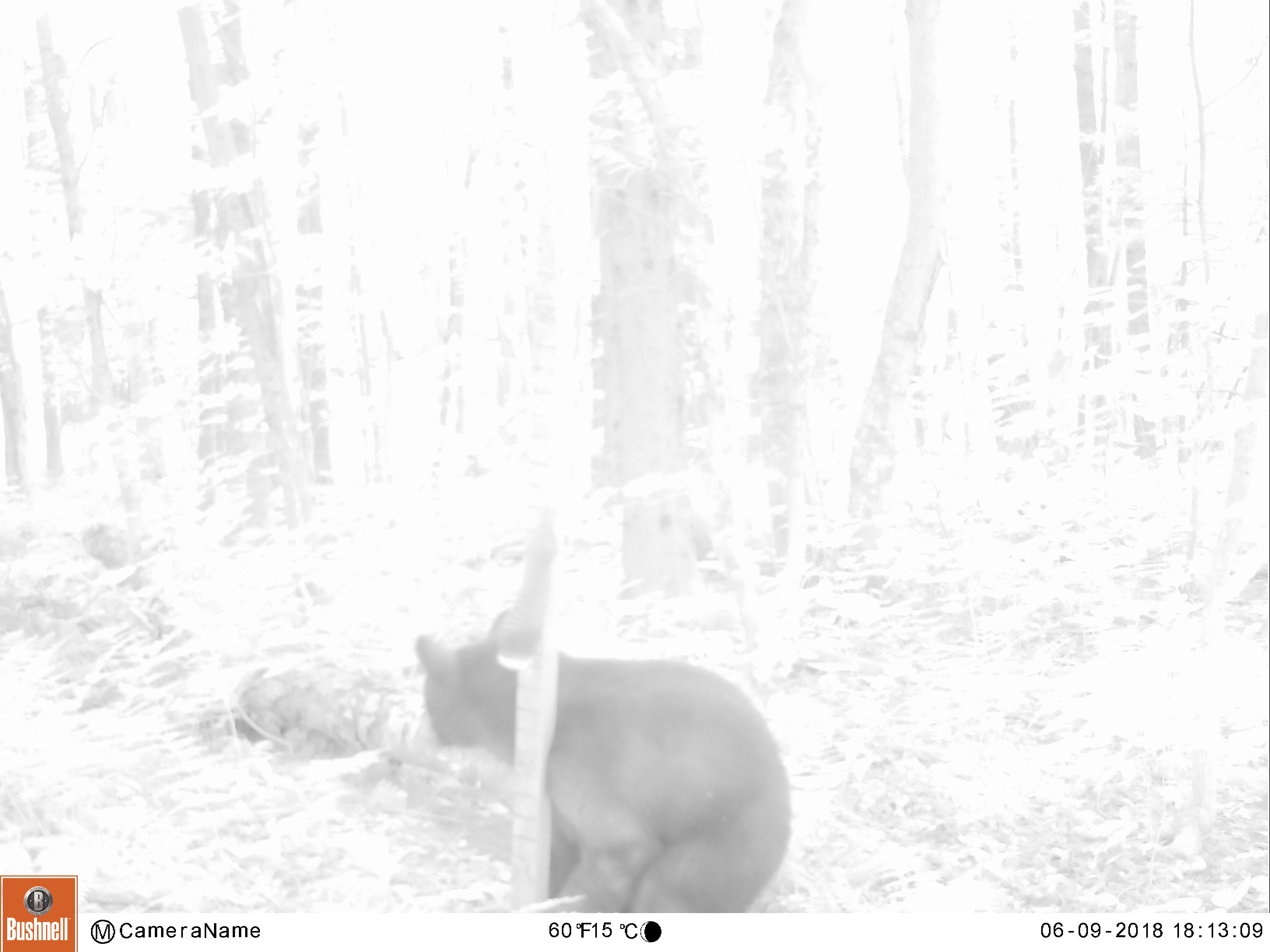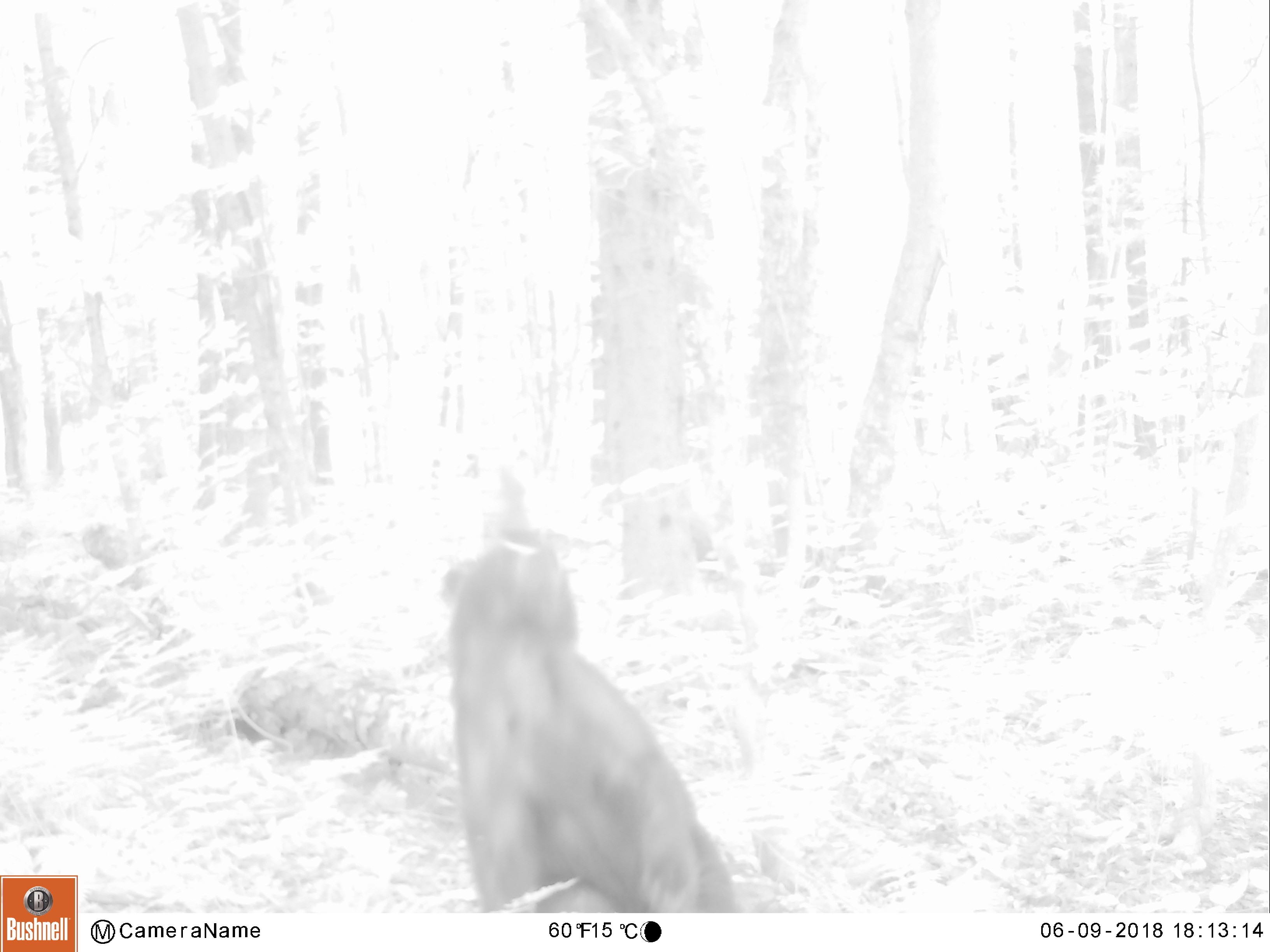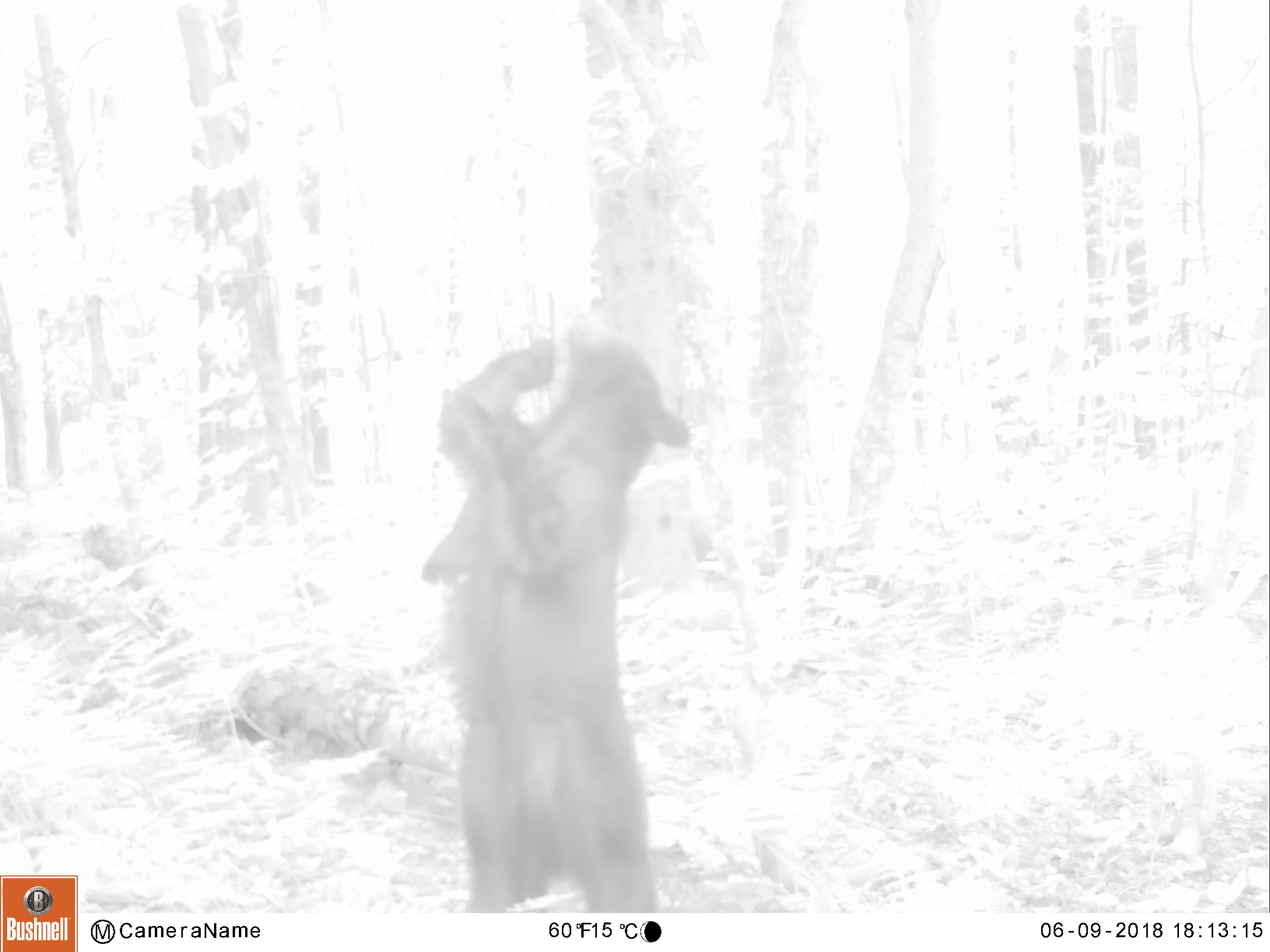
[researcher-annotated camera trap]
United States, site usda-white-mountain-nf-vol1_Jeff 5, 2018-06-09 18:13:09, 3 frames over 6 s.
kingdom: Animalia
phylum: Chordata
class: Mammalia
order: Carnivora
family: Ursidae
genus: Ursus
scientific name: Ursus americanus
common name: black bear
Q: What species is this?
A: Black bear (Ursus americanus).